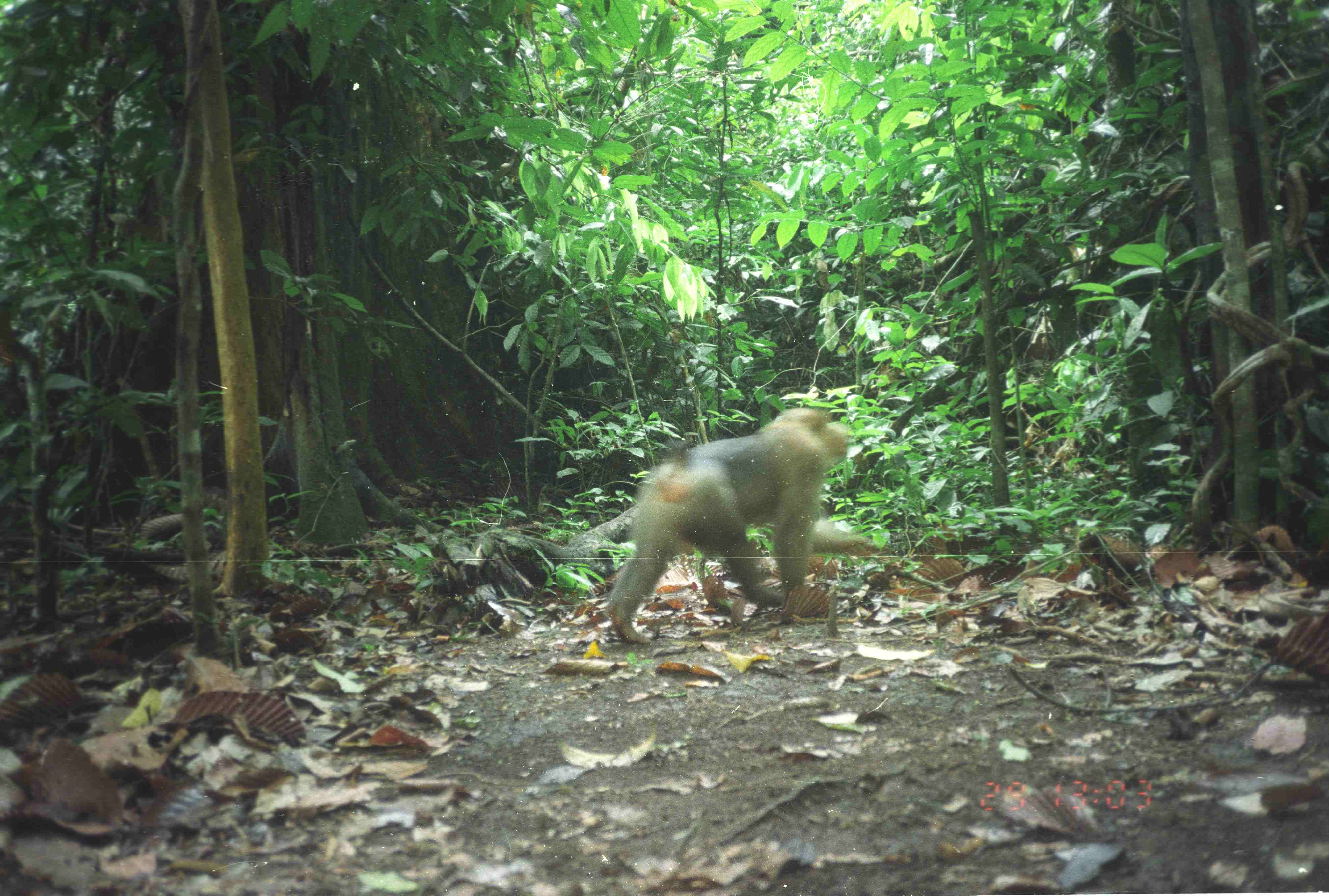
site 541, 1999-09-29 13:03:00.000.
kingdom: Animalia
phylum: Chordata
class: Mammalia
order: Primates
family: Cercopithecidae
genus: Macaca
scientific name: Macaca nemestrina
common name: southern pig-tailed macaque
Macaca nemestrina (southern pig-tailed macaque), count 1.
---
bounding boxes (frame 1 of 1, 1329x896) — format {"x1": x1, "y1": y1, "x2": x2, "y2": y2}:
macaca nemestrina: {"x1": 603, "y1": 406, "x2": 852, "y2": 646}